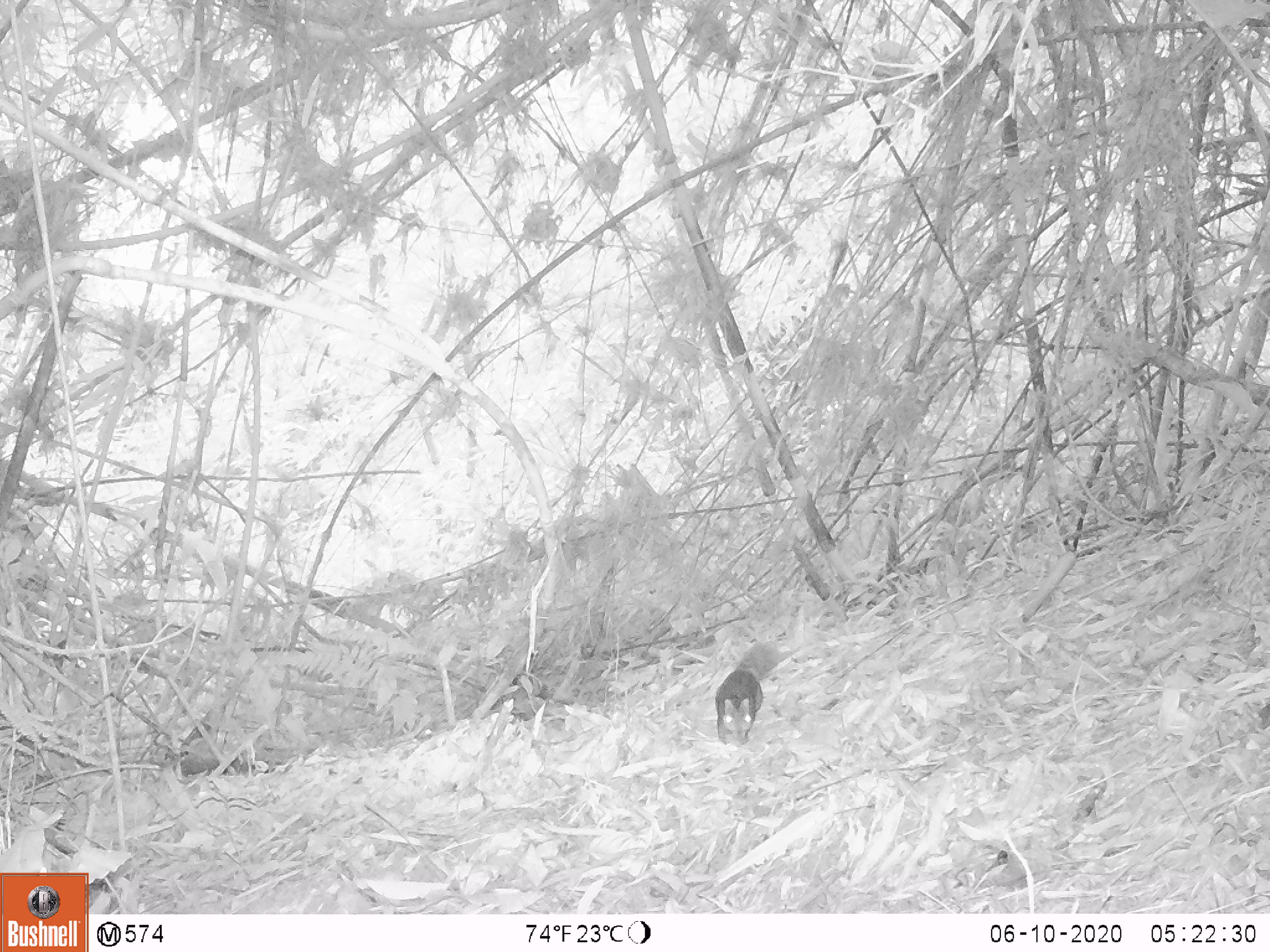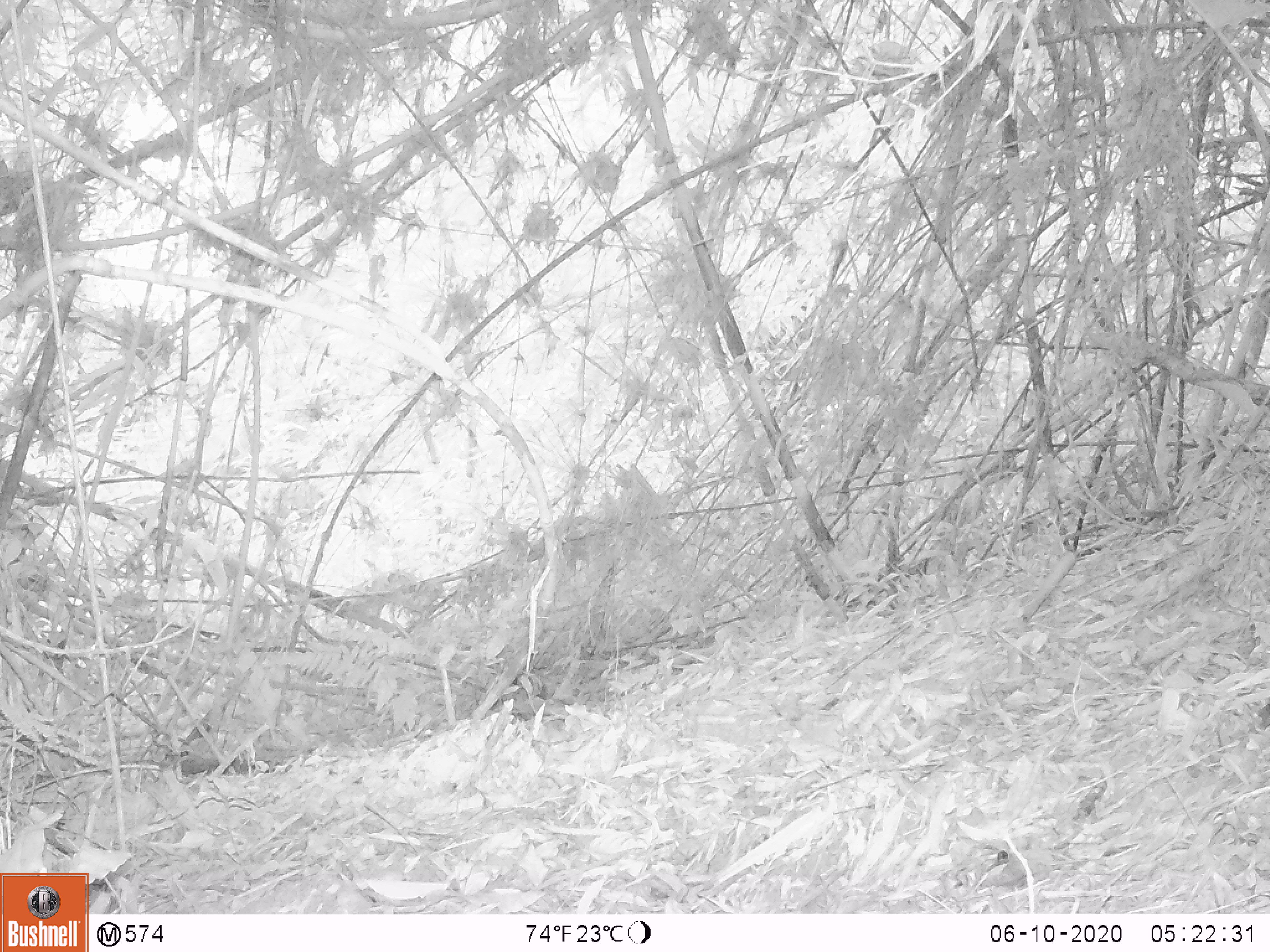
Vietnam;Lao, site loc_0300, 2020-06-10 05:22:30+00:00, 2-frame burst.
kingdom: Animalia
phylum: Chordata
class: Mammalia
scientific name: Mammalia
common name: mammal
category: unidentified small mammal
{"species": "unidentified small mammal (mammal) (Mammalia)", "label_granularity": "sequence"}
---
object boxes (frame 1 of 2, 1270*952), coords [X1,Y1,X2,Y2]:
unidentified small mammal: [712,643,789,744]